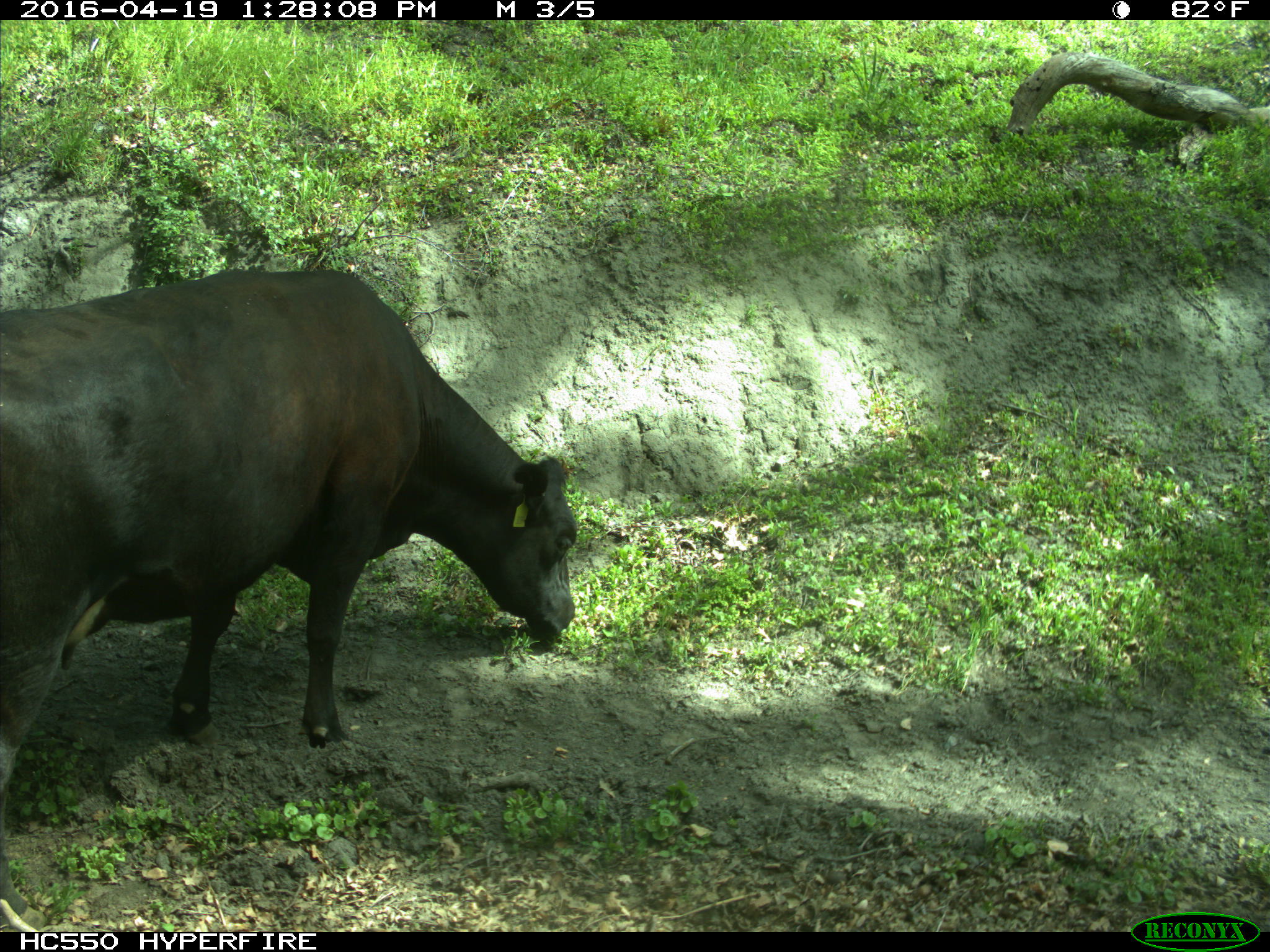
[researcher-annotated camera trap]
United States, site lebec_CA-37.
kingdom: Animalia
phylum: Chordata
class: Mammalia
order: Artiodactyla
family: Bovidae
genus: Bos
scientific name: Bos taurus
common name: domestic cow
Bos taurus (domestic cow).